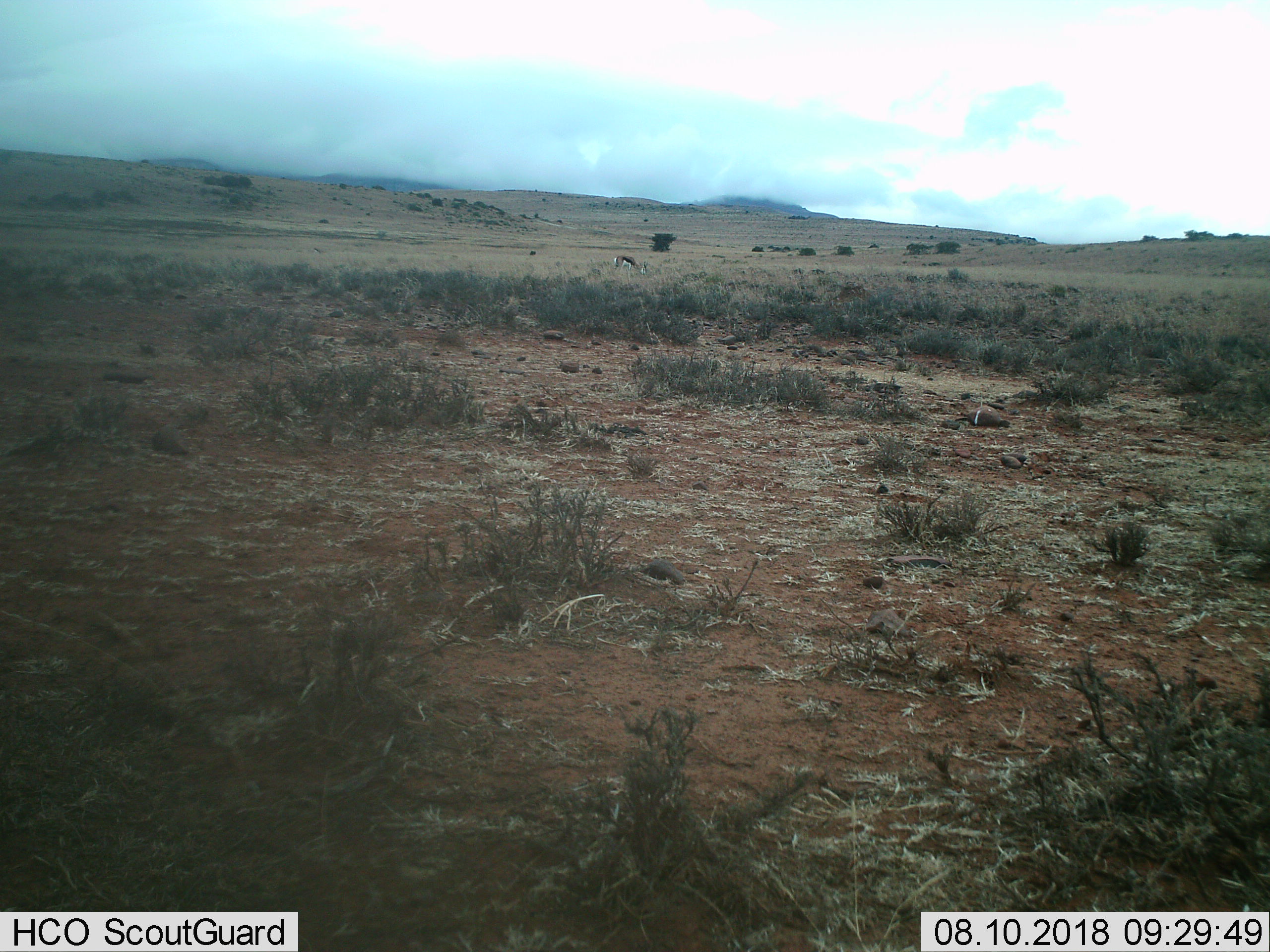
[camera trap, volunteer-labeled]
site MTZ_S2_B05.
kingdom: Animalia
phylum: Chordata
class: Mammalia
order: Artiodactyla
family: Bovidae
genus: Antidorcas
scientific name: Antidorcas marsupialis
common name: springbok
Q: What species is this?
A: Springbok (Antidorcas marsupialis).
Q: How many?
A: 1.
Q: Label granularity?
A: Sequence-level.